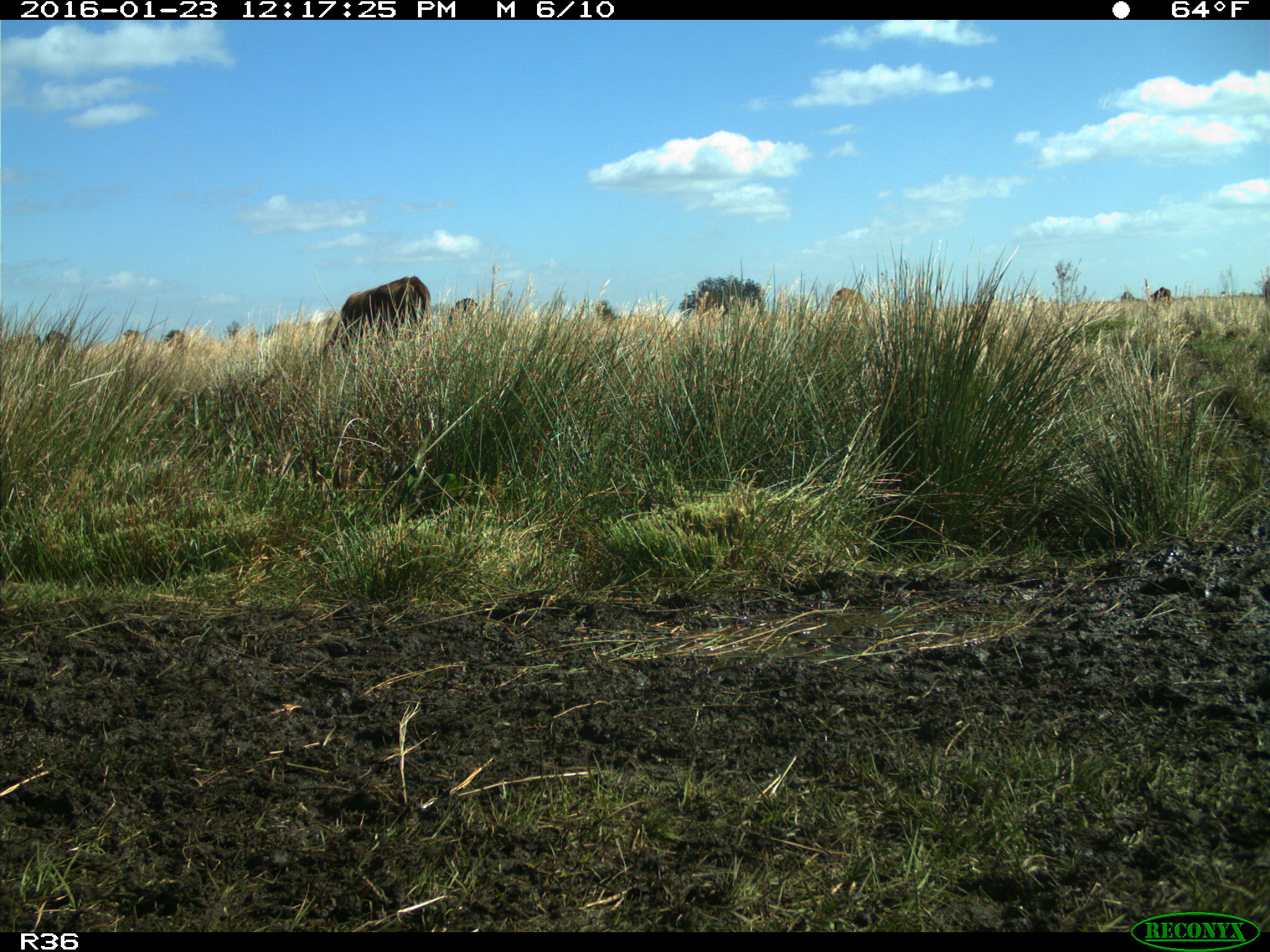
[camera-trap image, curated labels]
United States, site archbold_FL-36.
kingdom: Animalia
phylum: Chordata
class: Mammalia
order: Artiodactyla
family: Bovidae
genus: Bos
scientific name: Bos taurus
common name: domestic cow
Bos taurus (domestic cow).